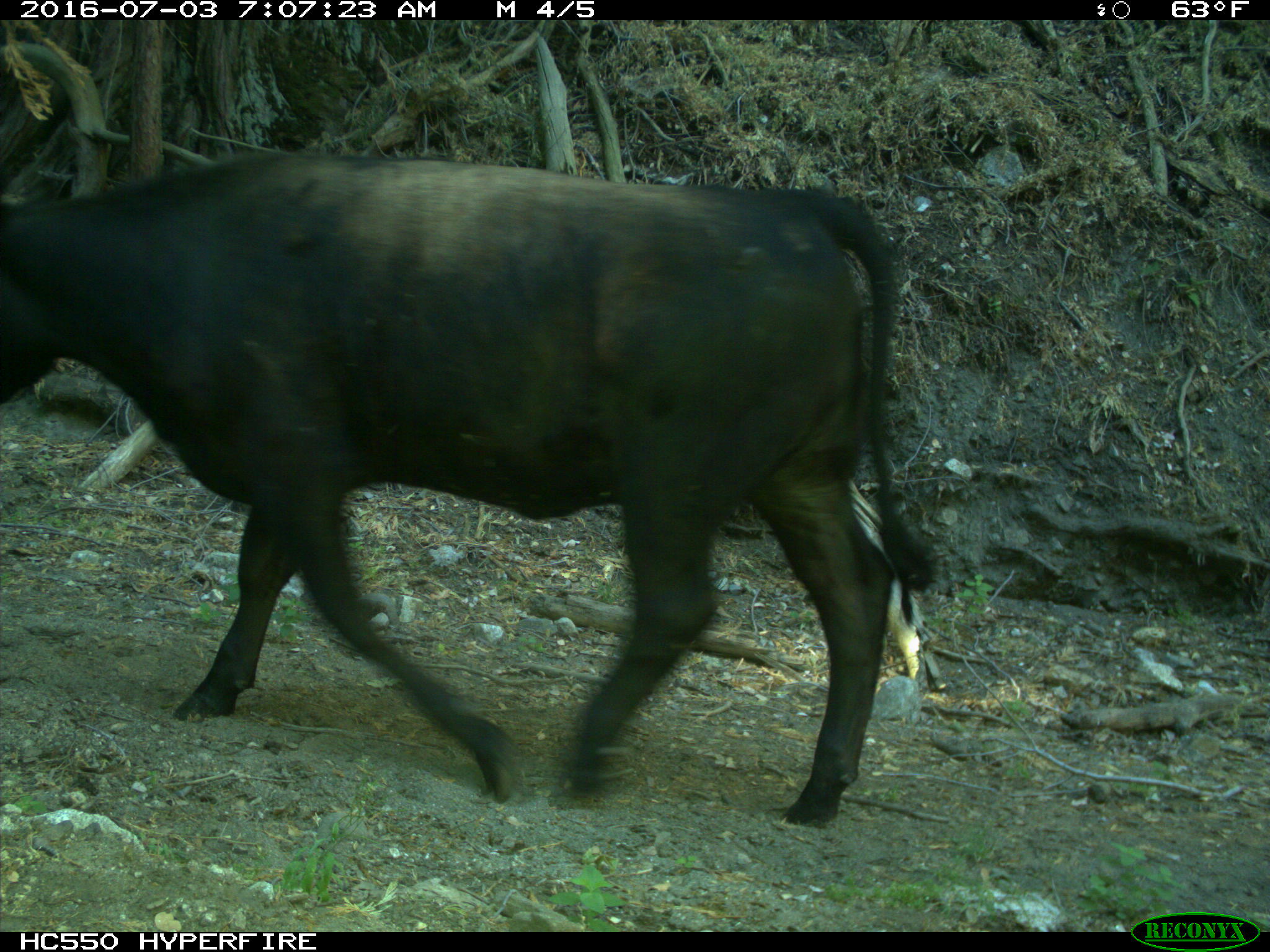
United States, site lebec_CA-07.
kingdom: Animalia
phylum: Chordata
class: Mammalia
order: Artiodactyla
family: Bovidae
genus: Bos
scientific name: Bos taurus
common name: domestic cow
Bos taurus (domestic cow).